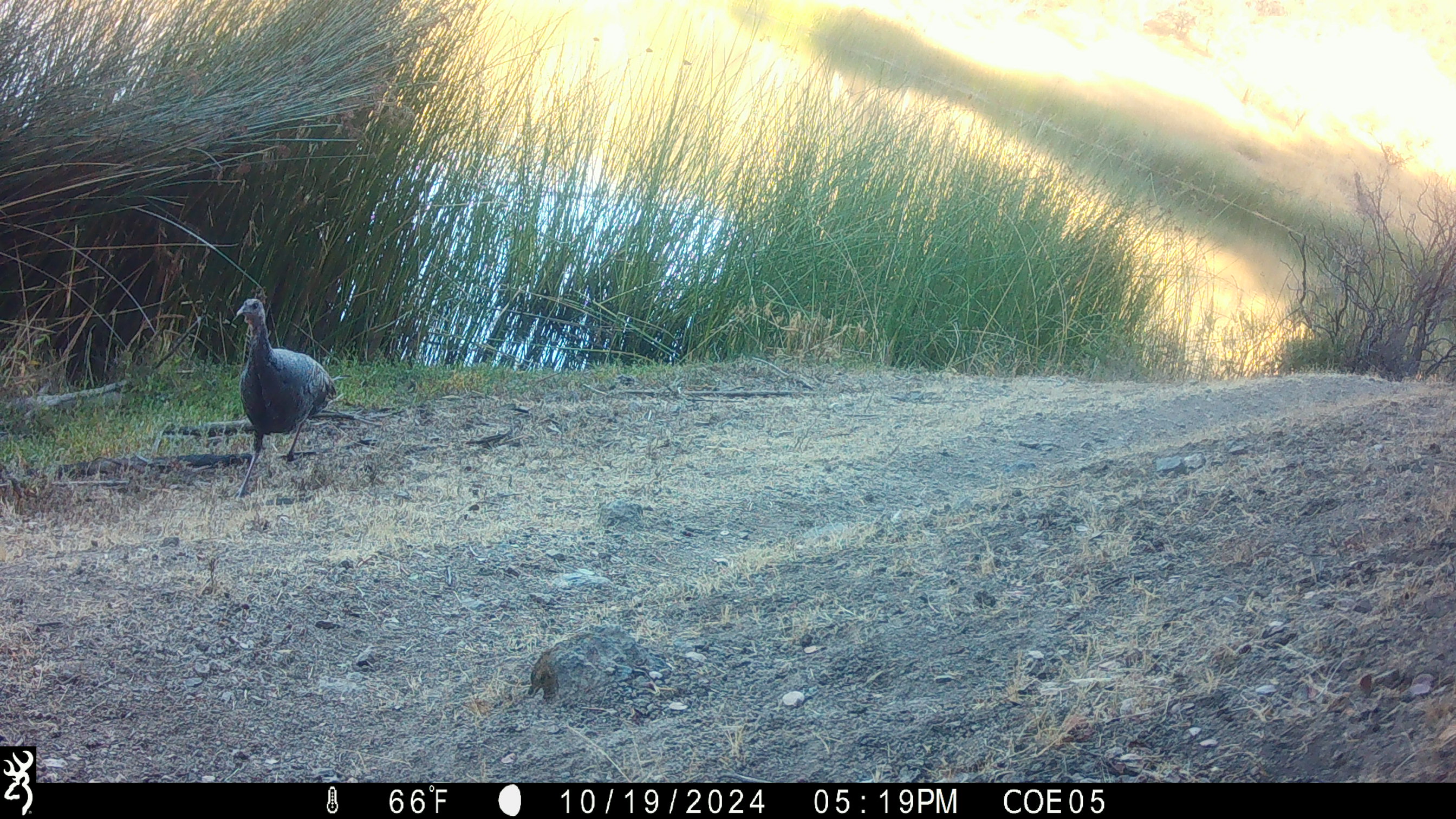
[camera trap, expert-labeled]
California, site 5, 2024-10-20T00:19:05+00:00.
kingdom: Animalia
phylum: Chordata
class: Aves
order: Galliformes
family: Phasianidae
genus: Meleagris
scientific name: Meleagris gallopavo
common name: turkey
Turkey (Meleagris gallopavo).